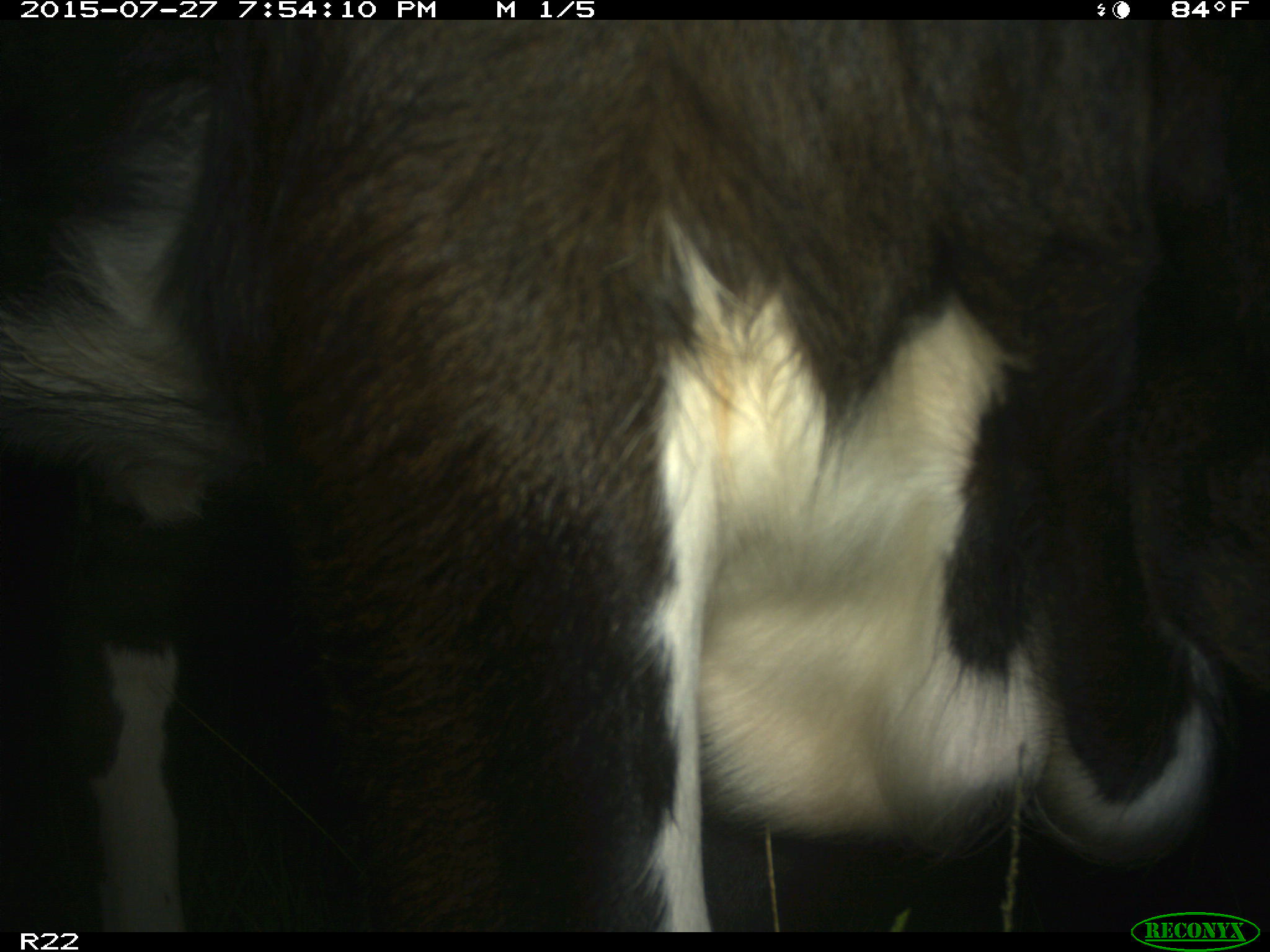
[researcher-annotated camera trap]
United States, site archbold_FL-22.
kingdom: Animalia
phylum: Chordata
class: Mammalia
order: Artiodactyla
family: Bovidae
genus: Bos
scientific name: Bos taurus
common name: domestic cow